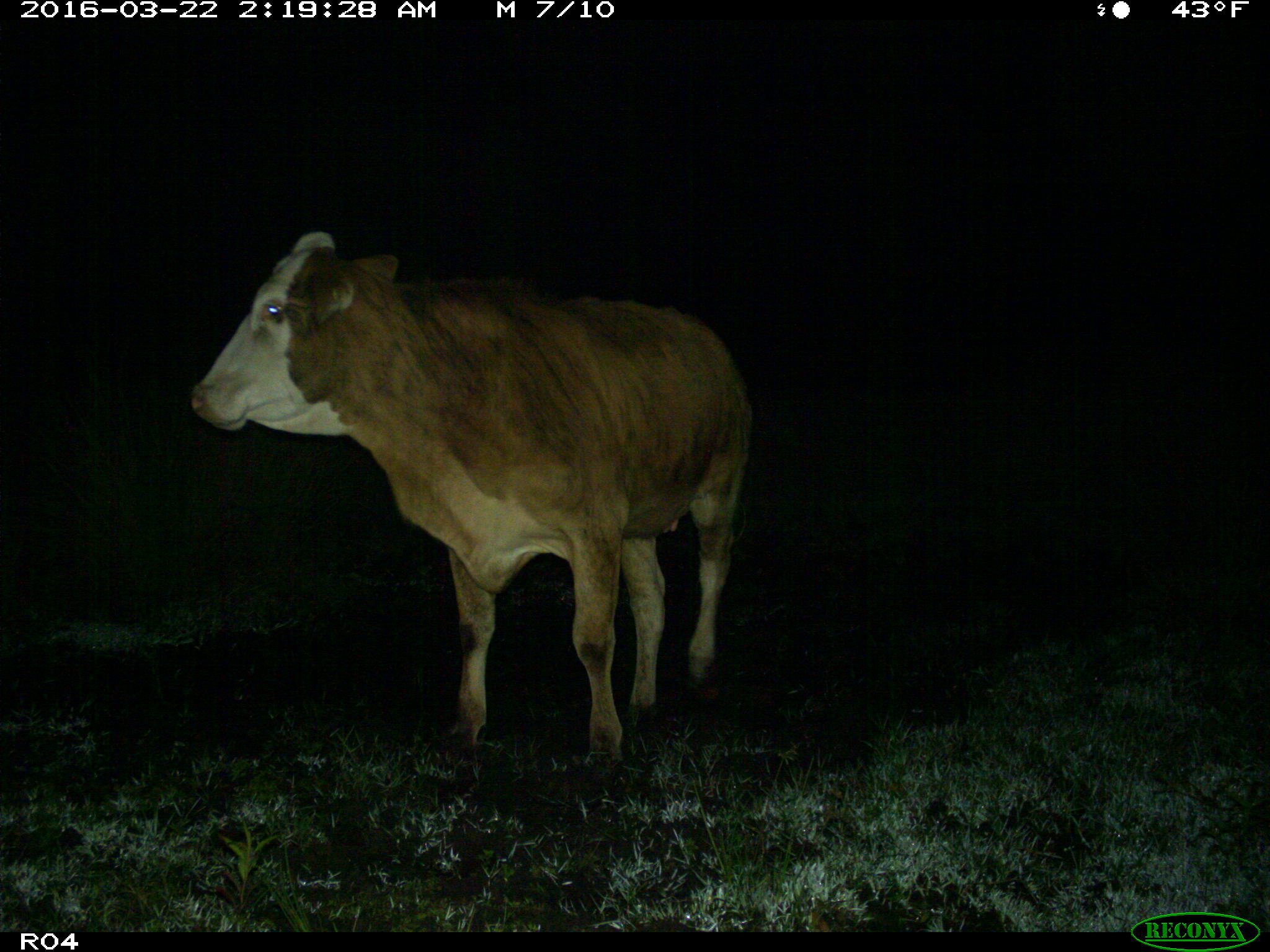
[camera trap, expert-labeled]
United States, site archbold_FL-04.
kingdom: Animalia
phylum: Chordata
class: Mammalia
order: Artiodactyla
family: Bovidae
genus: Bos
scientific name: Bos taurus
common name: domestic cow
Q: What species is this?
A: Bos taurus (domestic cow).